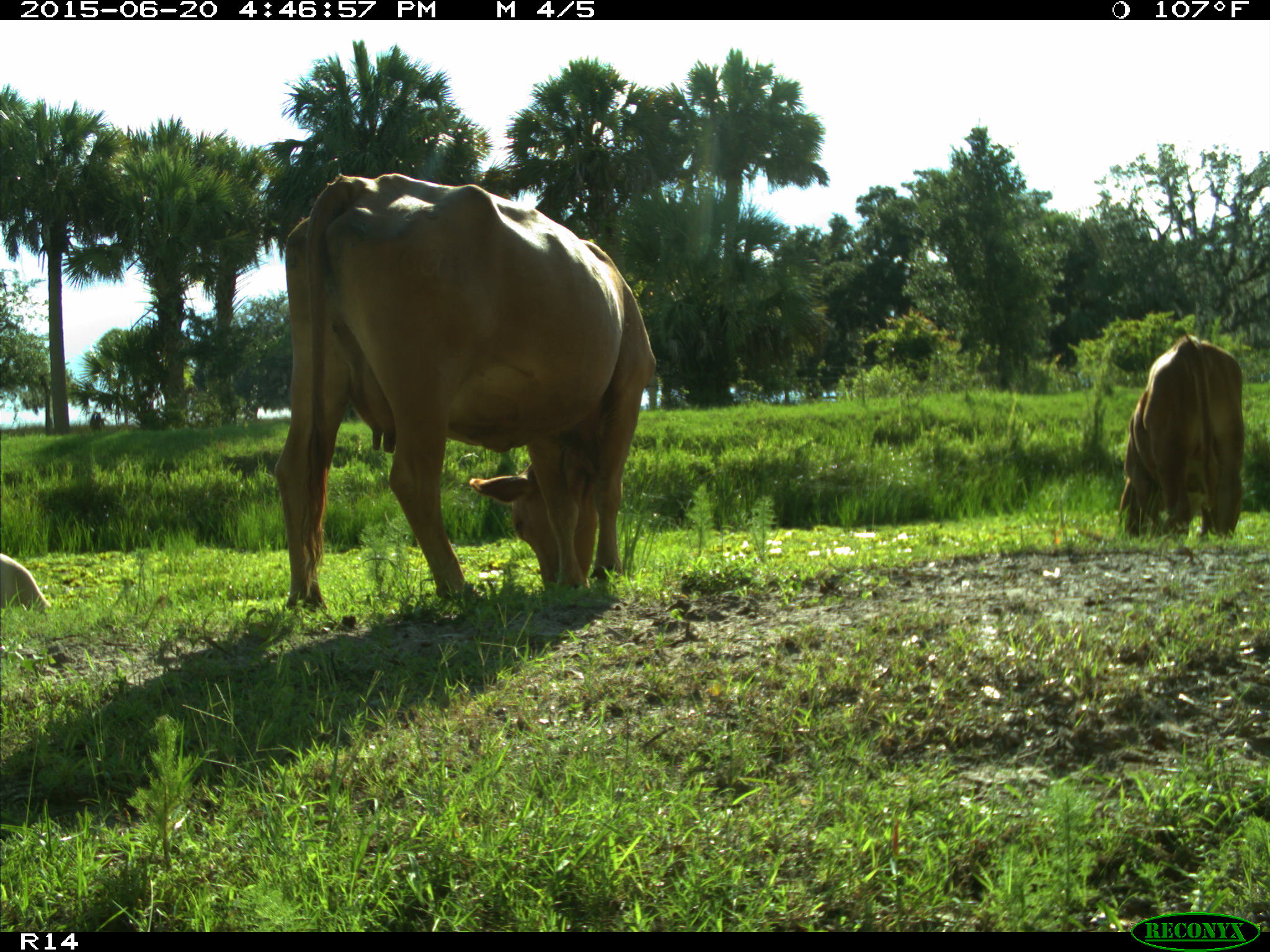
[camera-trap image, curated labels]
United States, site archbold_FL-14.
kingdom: Animalia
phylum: Chordata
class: Mammalia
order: Artiodactyla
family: Bovidae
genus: Bos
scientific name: Bos taurus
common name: domestic cow